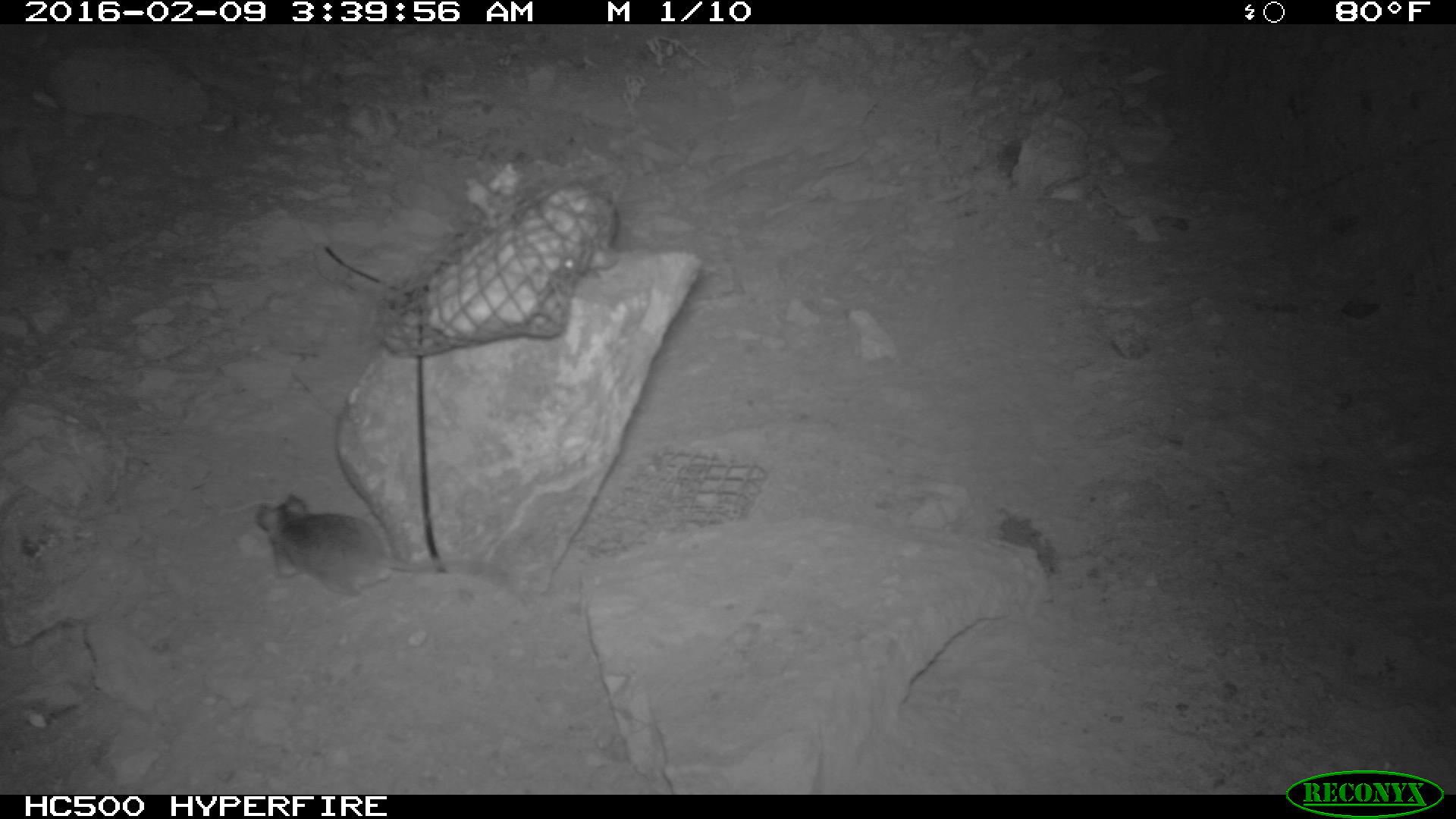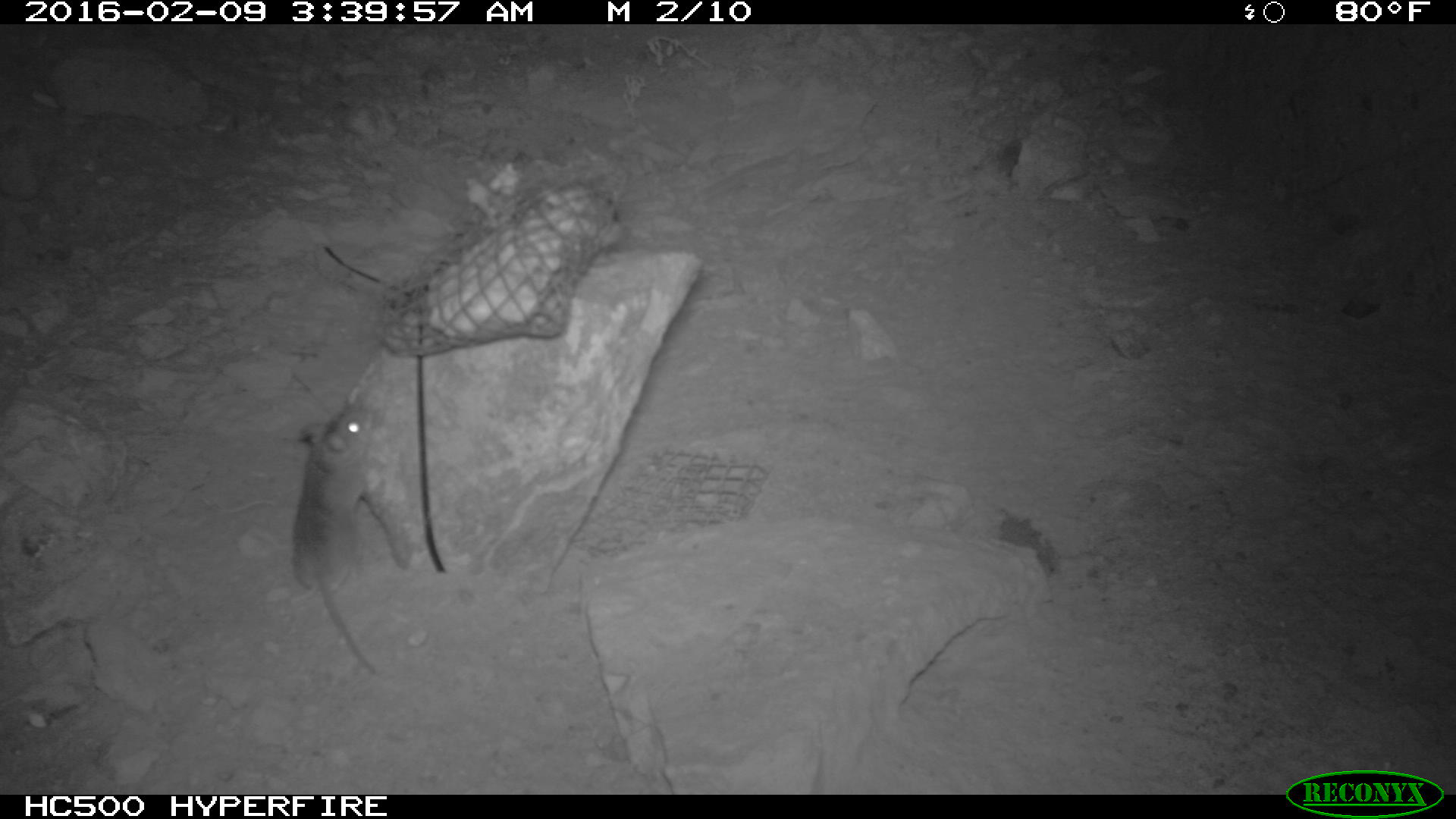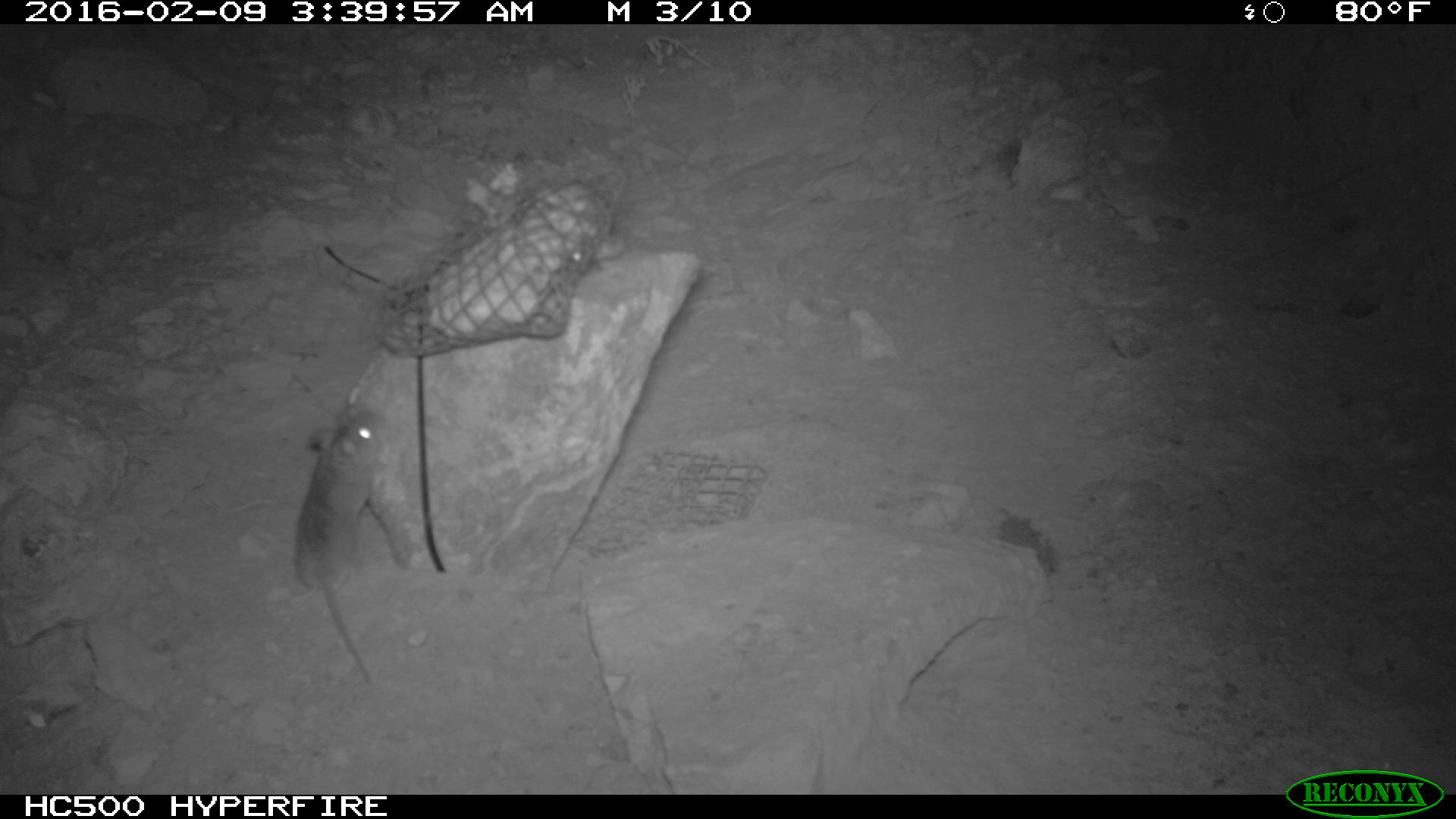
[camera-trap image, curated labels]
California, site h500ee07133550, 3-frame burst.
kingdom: Animalia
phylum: Chordata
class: Mammalia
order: Rodentia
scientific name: Rodentia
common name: rodent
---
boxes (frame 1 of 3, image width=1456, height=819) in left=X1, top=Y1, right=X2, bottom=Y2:
rodent: left=253, top=493, right=450, bottom=599; left=559, top=184, right=624, bottom=268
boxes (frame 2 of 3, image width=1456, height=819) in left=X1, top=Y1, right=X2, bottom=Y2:
rodent: left=287, top=402, right=377, bottom=676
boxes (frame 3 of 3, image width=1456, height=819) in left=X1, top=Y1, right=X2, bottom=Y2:
rodent: left=293, top=409, right=384, bottom=685; left=566, top=240, right=601, bottom=275